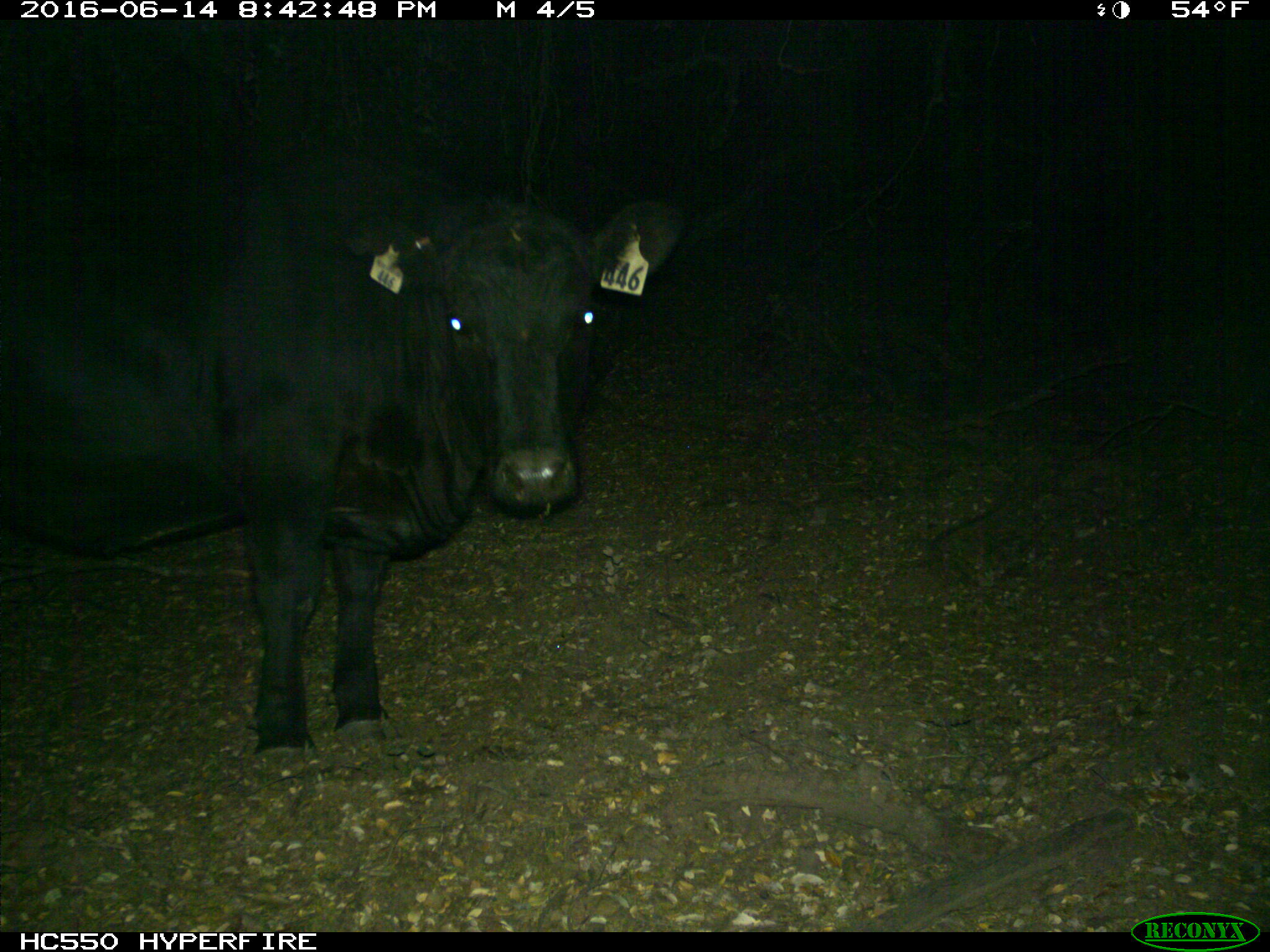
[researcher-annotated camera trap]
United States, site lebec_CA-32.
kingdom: Animalia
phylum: Chordata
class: Mammalia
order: Artiodactyla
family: Bovidae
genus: Bos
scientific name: Bos taurus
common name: domestic cow